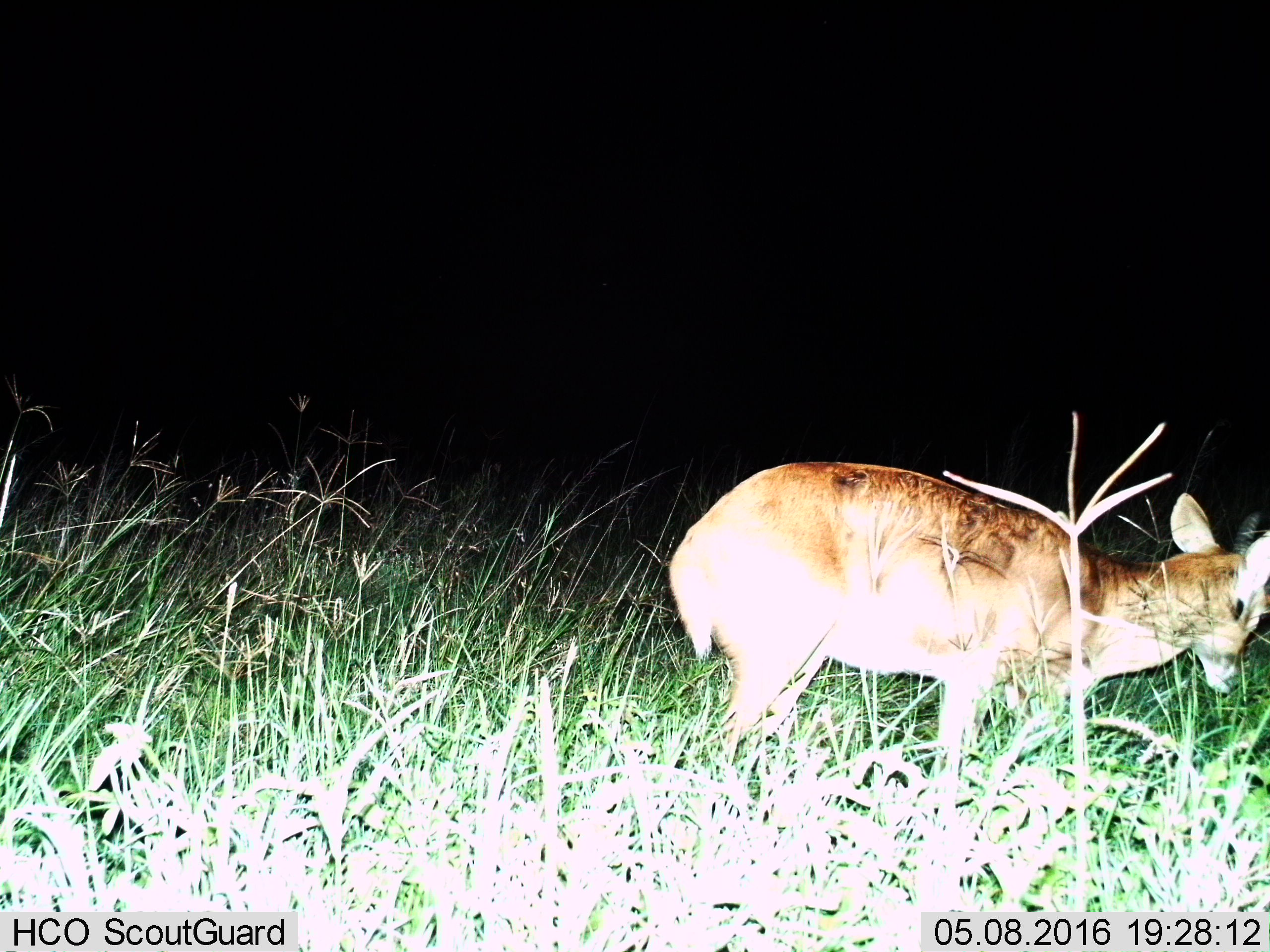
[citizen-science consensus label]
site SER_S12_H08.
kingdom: Animalia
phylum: Chordata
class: Mammalia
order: Artiodactyla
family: Bovidae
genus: Redunca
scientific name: Redunca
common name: reedbuck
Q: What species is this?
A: Reedbuck (Redunca).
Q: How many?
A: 1.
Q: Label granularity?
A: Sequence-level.